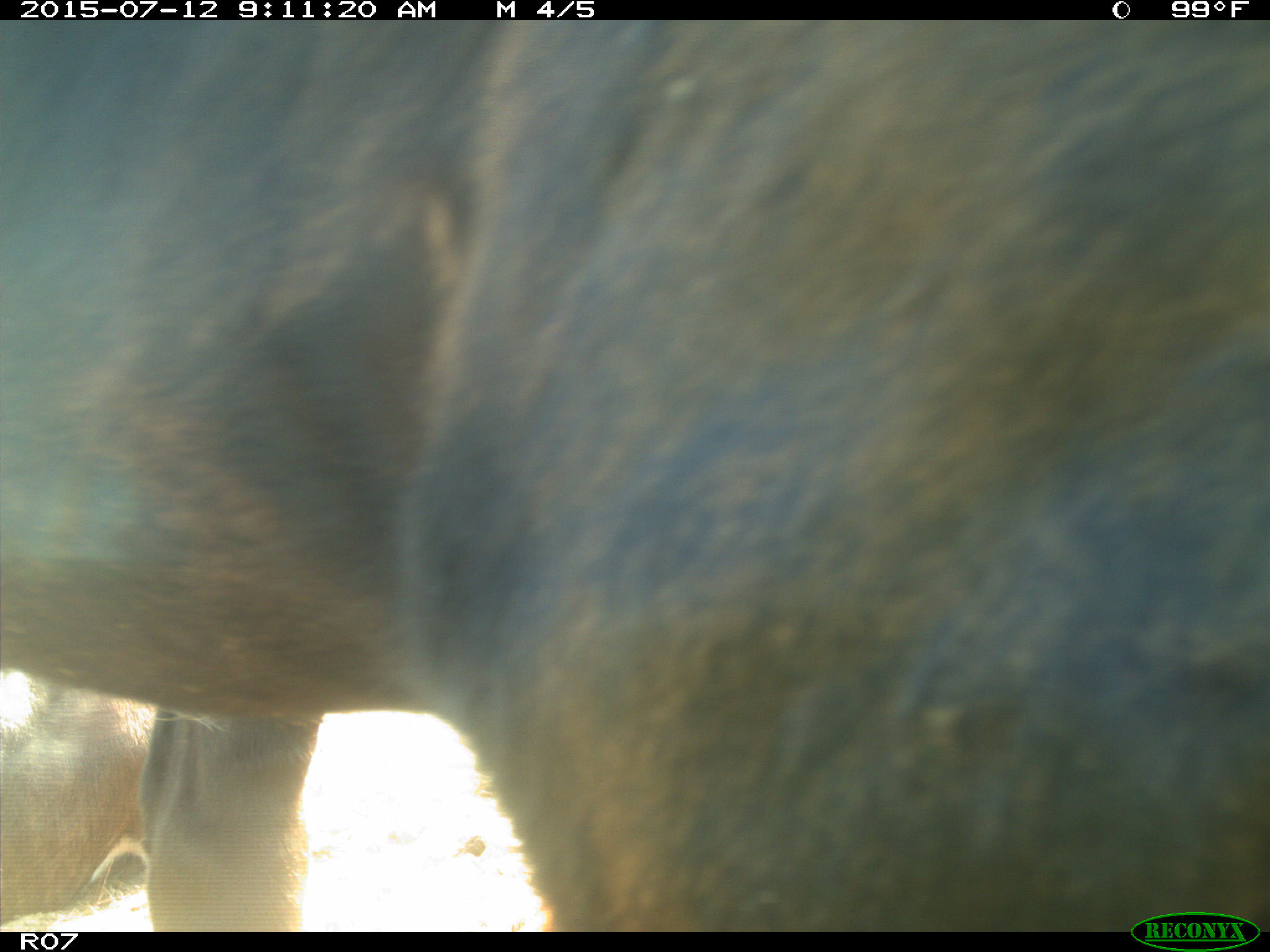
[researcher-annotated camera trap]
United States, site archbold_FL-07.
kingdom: Animalia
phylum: Chordata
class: Mammalia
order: Artiodactyla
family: Bovidae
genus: Bos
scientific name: Bos taurus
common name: domestic cow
Bos taurus (domestic cow).